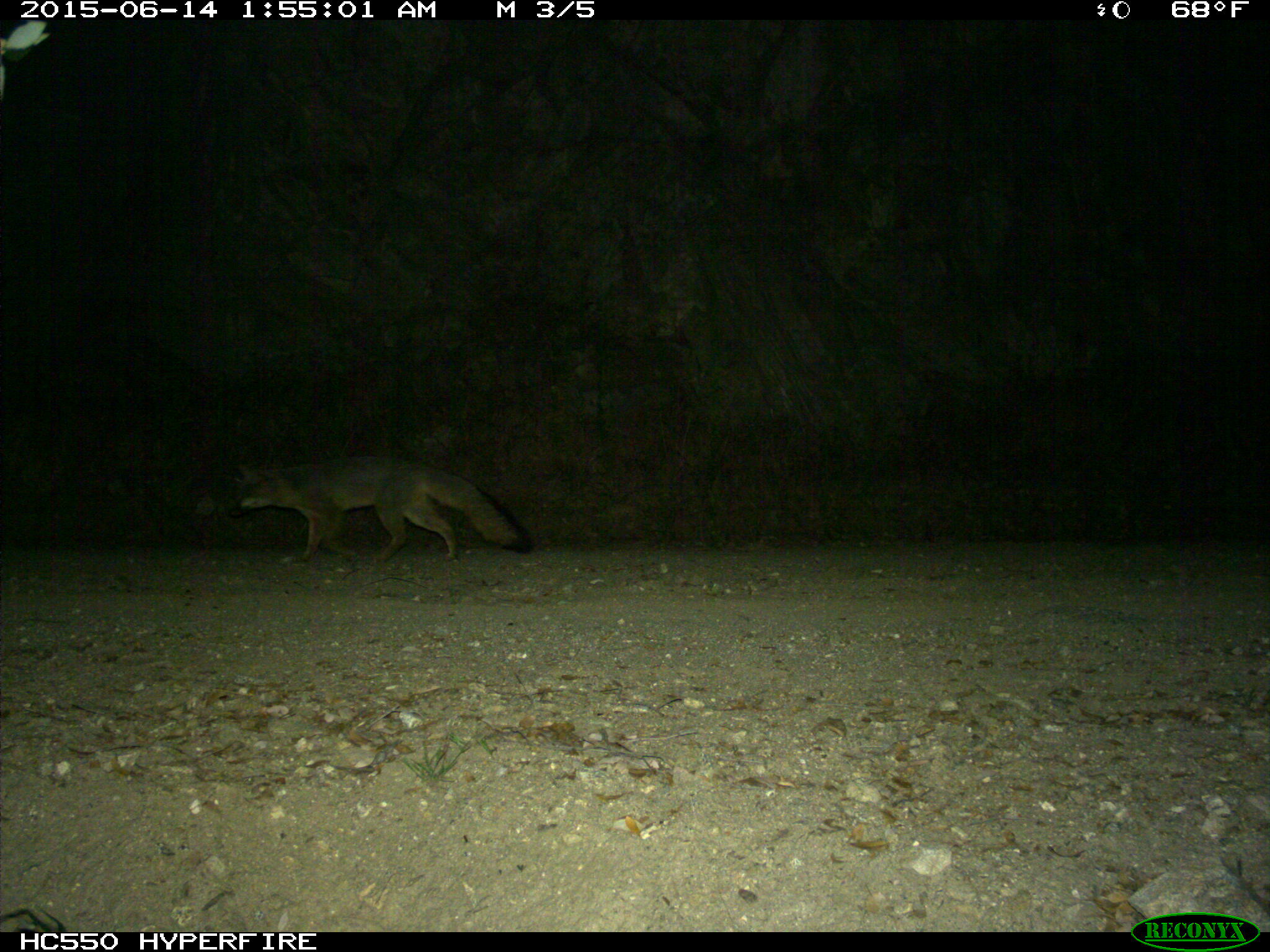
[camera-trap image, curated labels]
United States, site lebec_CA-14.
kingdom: Animalia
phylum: Chordata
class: Mammalia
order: Carnivora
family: Canidae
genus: Urocyon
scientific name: Urocyon cinereoargenteus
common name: gray fox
Urocyon cinereoargenteus (gray fox).